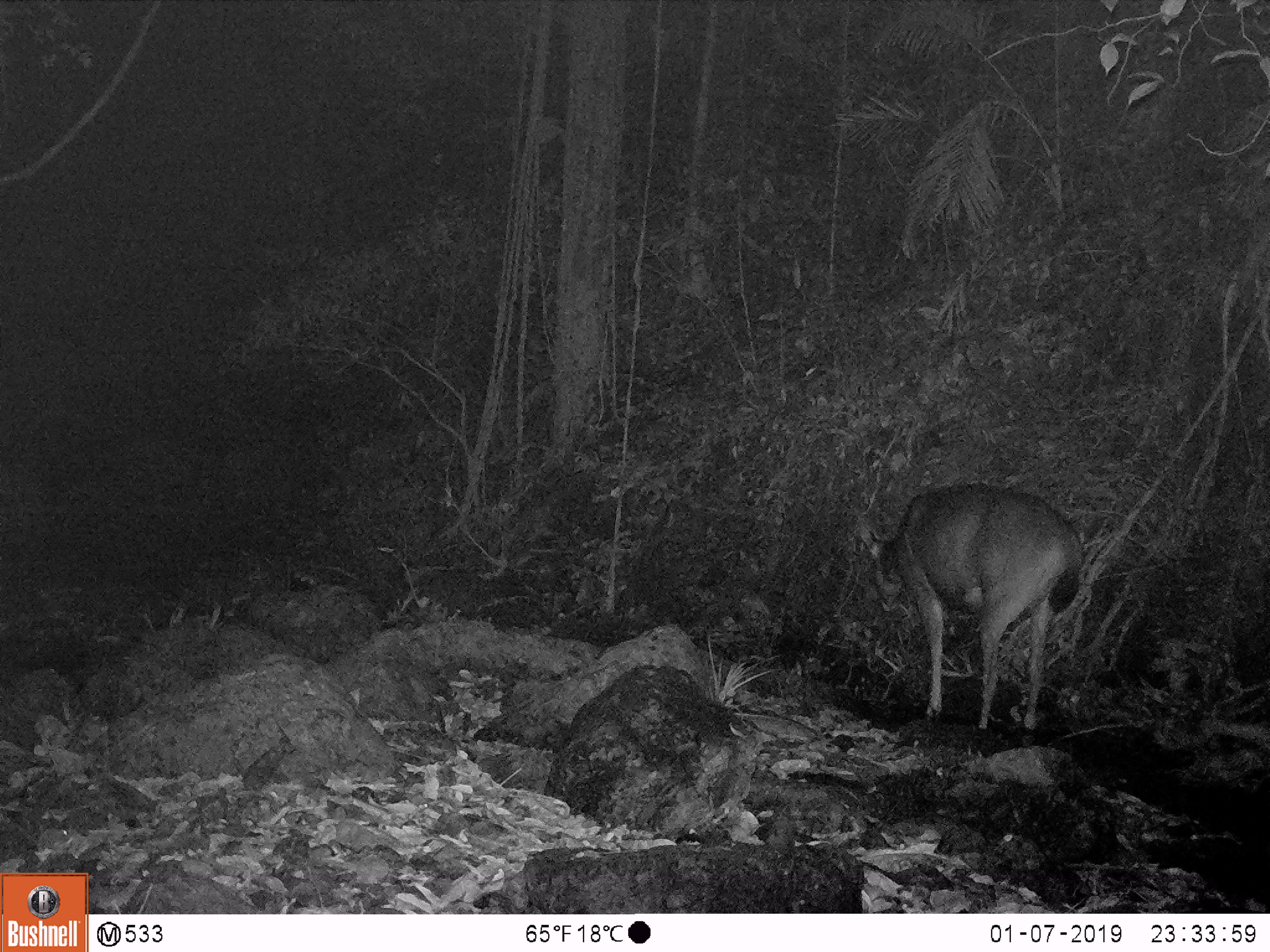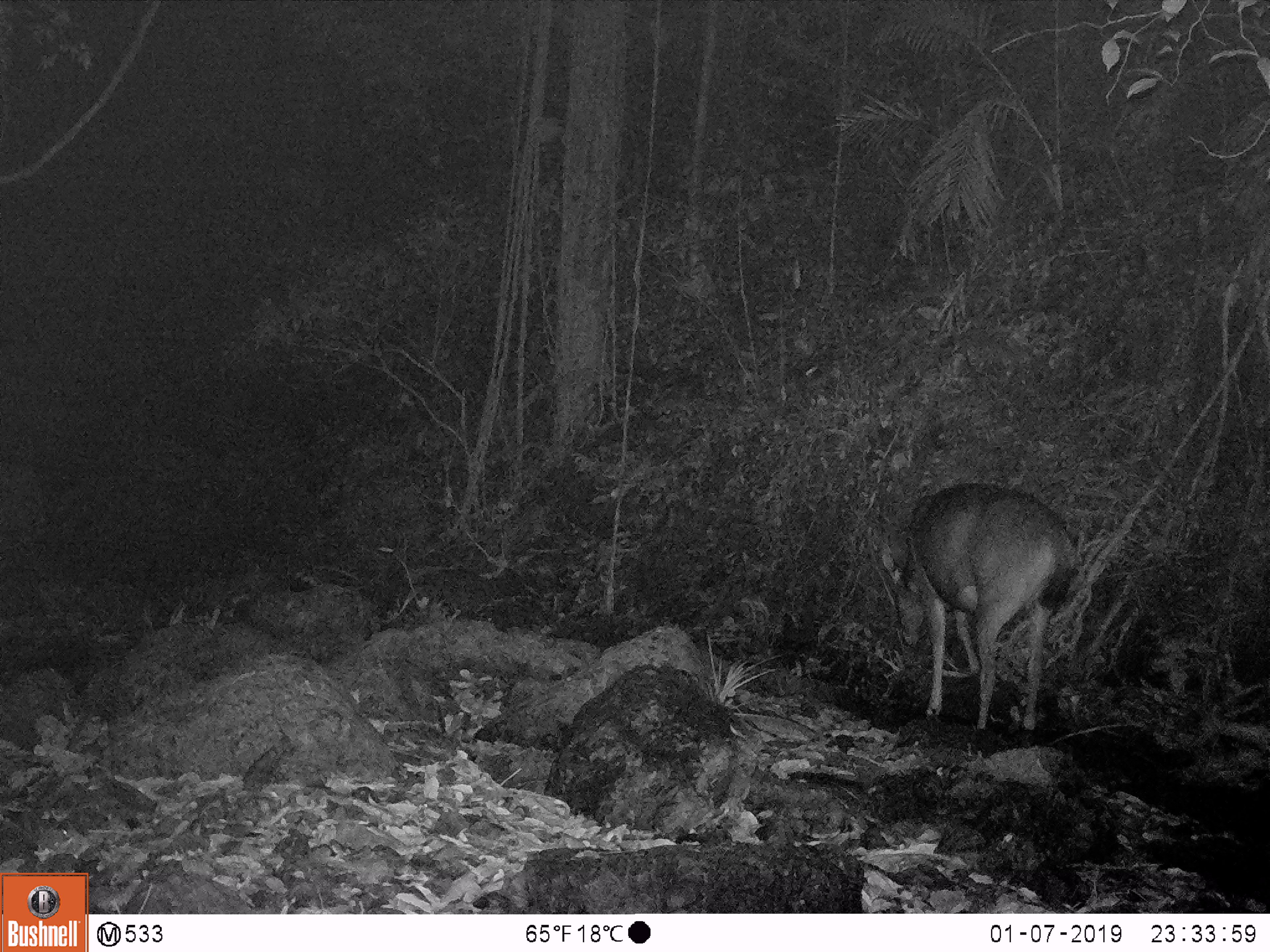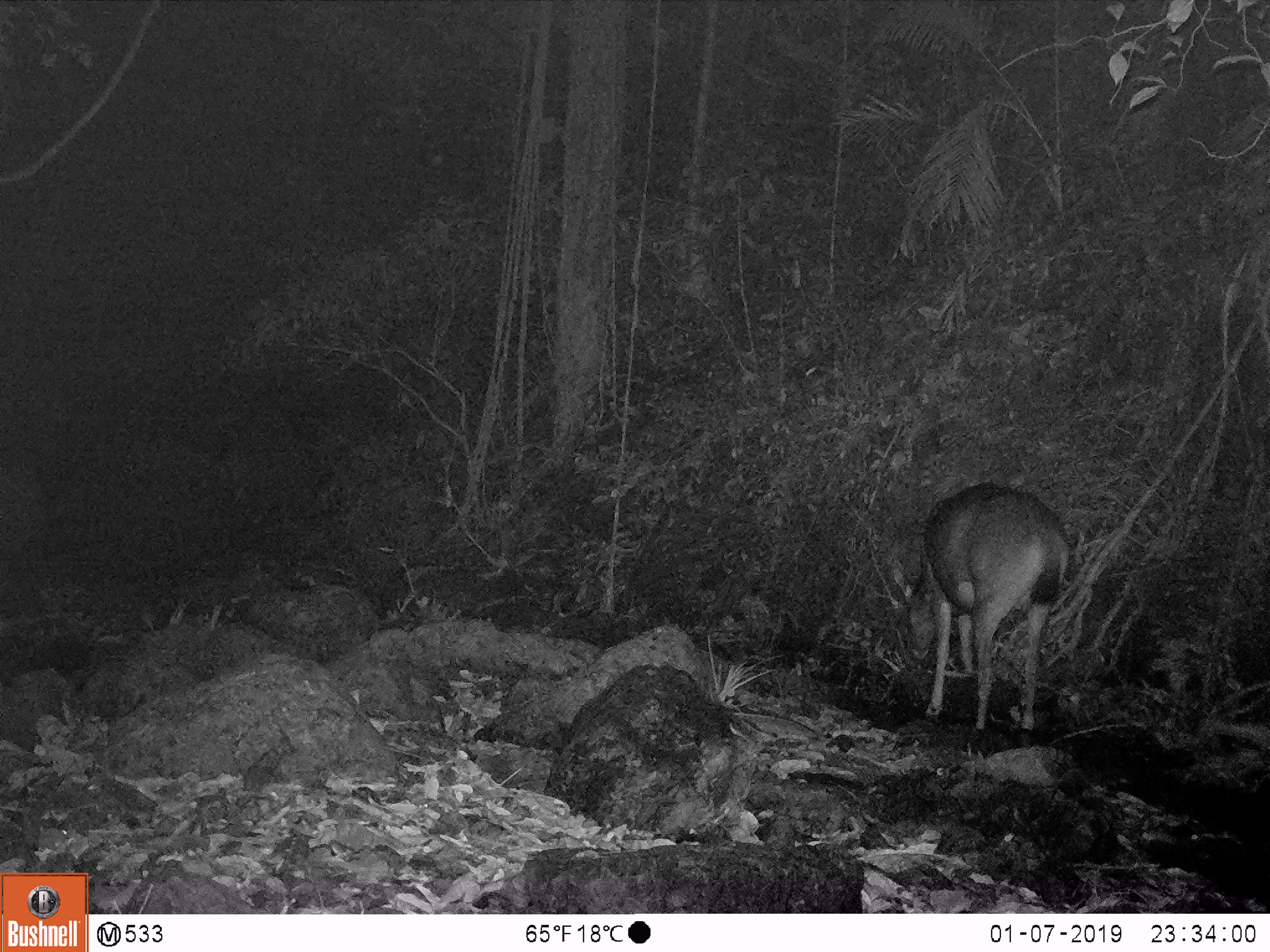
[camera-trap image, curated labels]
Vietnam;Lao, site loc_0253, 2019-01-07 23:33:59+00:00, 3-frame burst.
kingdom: Animalia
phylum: Chordata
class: Mammalia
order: Artiodactyla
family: Cervidae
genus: Rusa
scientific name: Rusa unicolor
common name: sambar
Sambar (Rusa unicolor). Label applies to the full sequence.